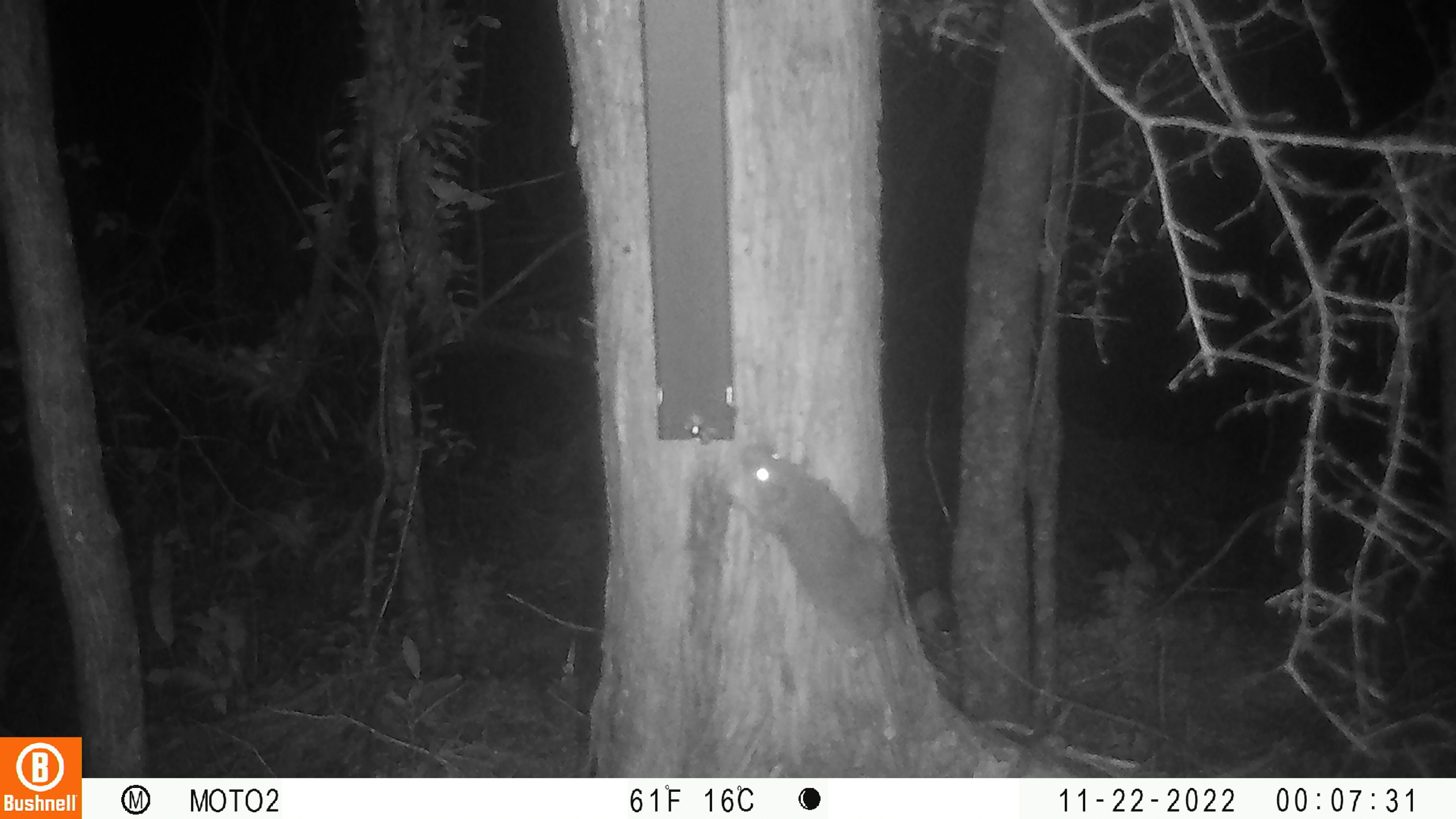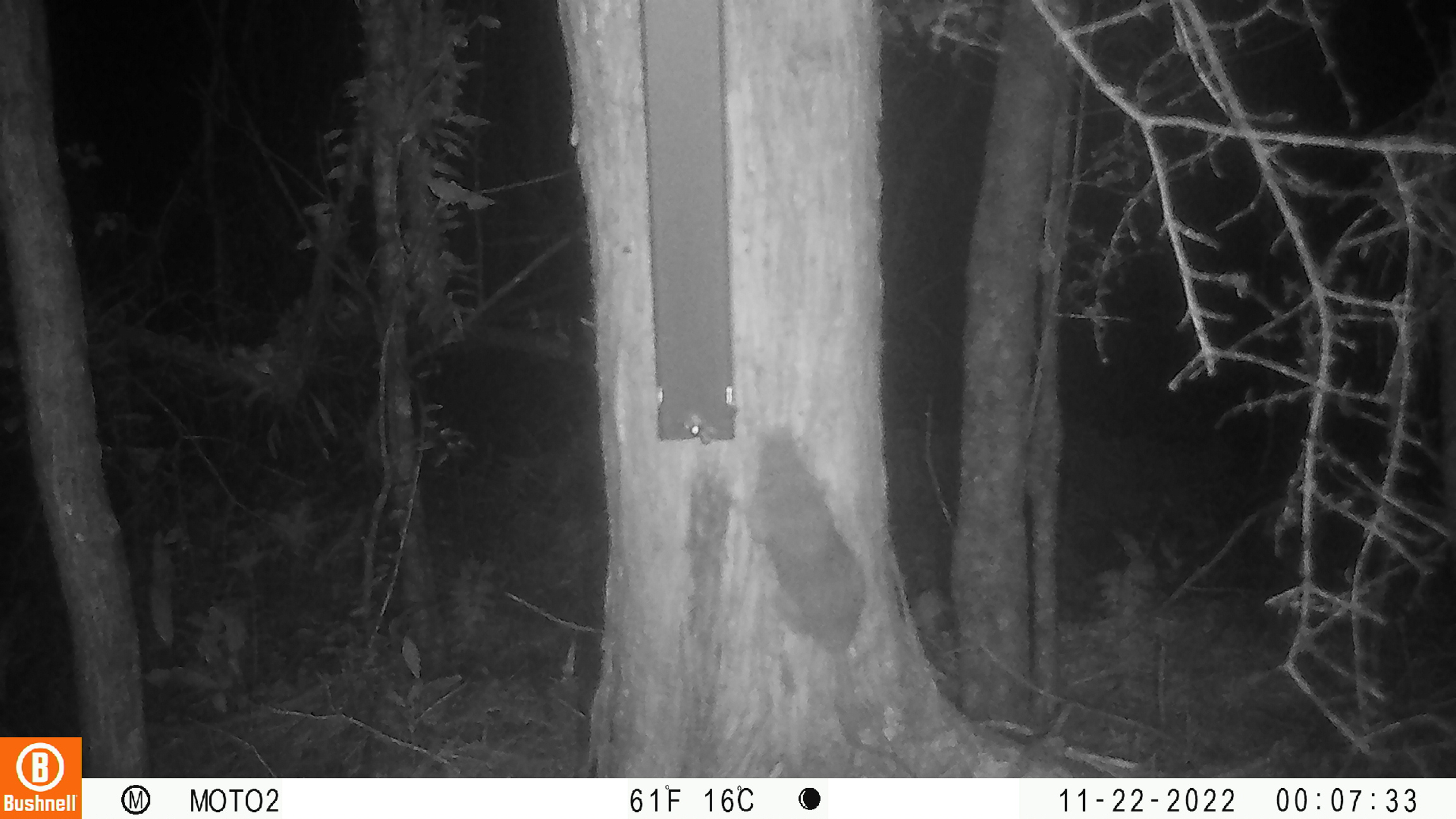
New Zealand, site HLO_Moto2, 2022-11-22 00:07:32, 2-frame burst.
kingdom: Animalia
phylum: Chordata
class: Mammalia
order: Rodentia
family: Muridae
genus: Rattus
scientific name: Rattus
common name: rat